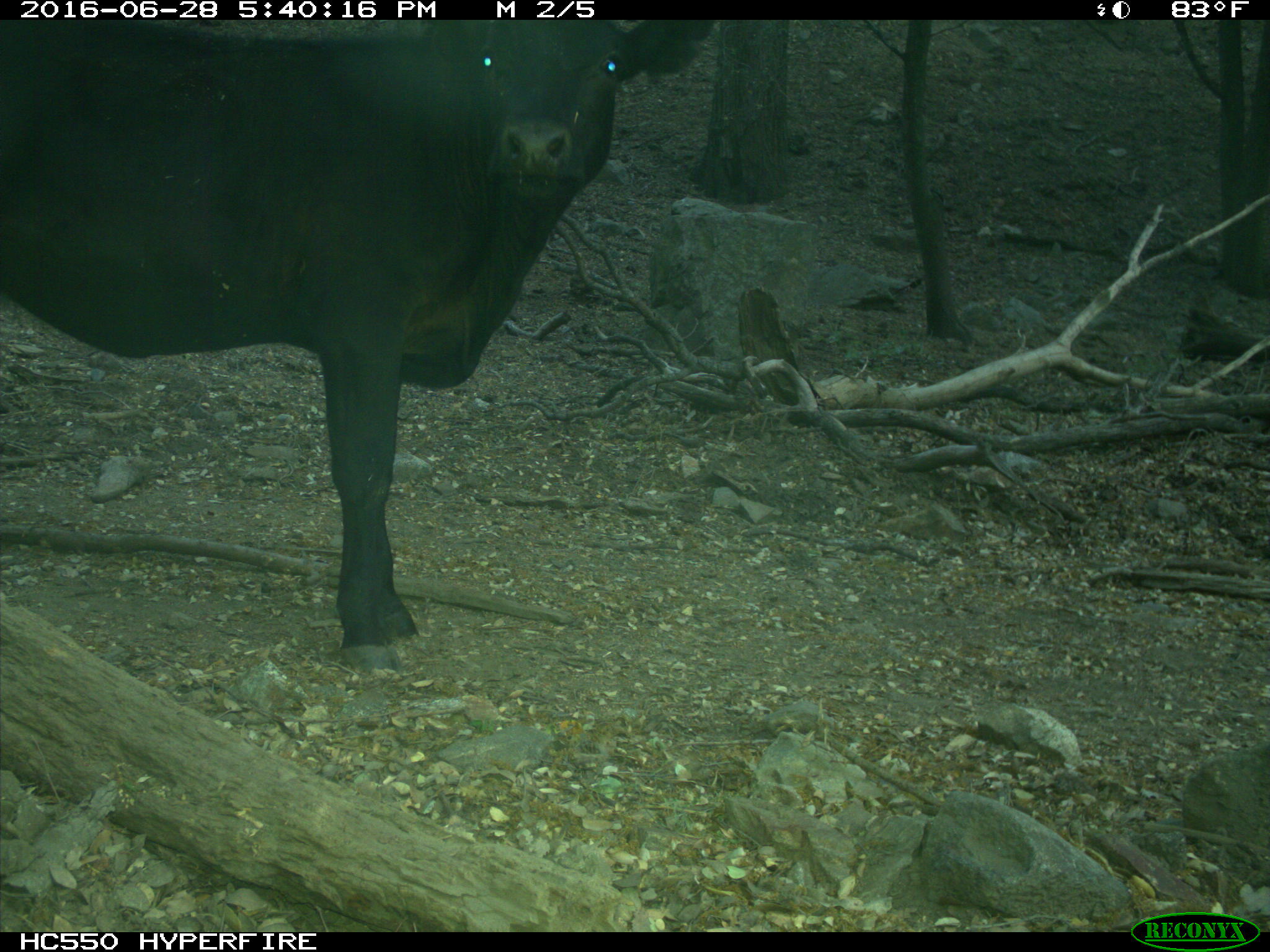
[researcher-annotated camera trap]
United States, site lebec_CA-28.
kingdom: Animalia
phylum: Chordata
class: Mammalia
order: Artiodactyla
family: Bovidae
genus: Bos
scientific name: Bos taurus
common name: domestic cow